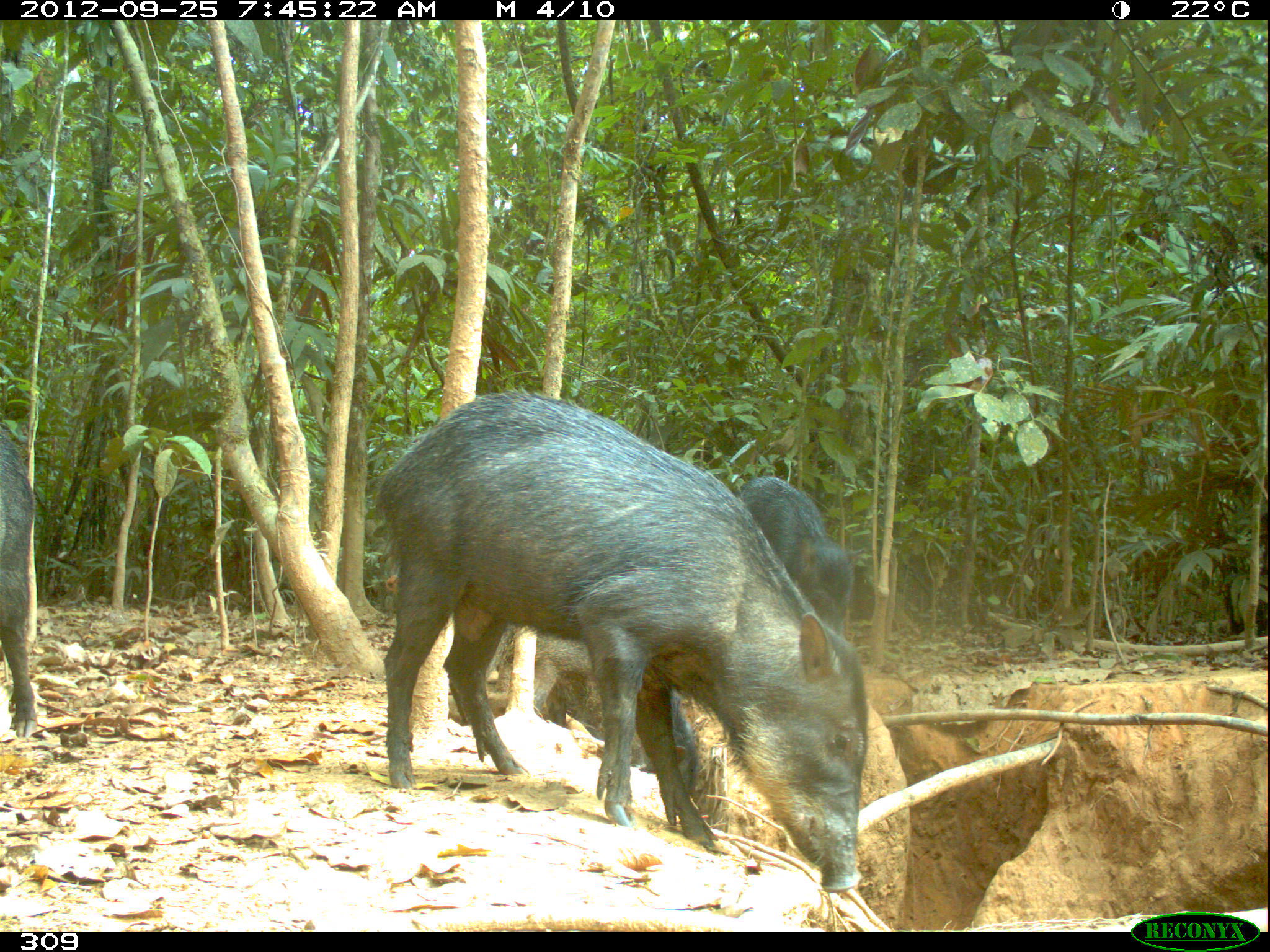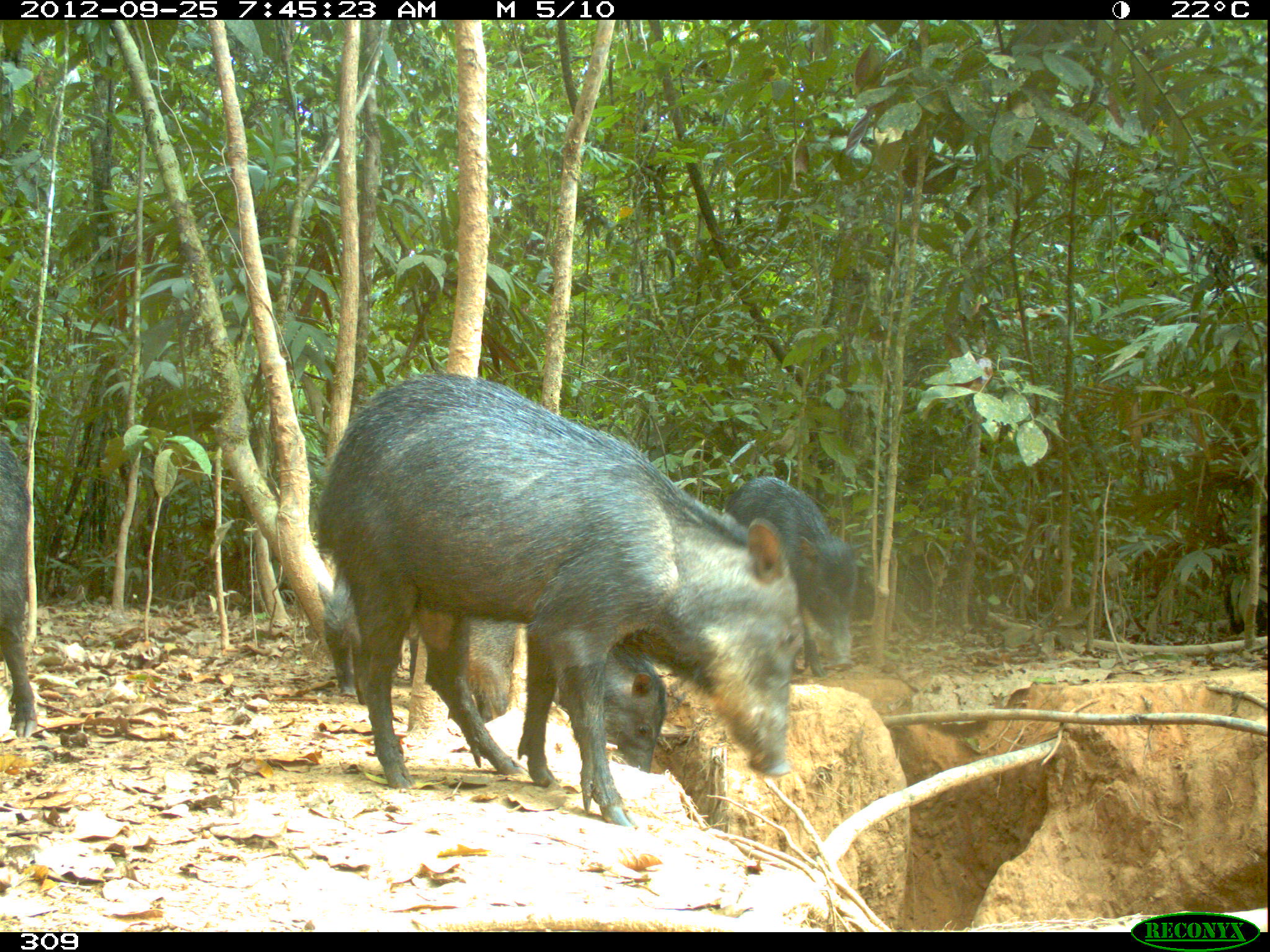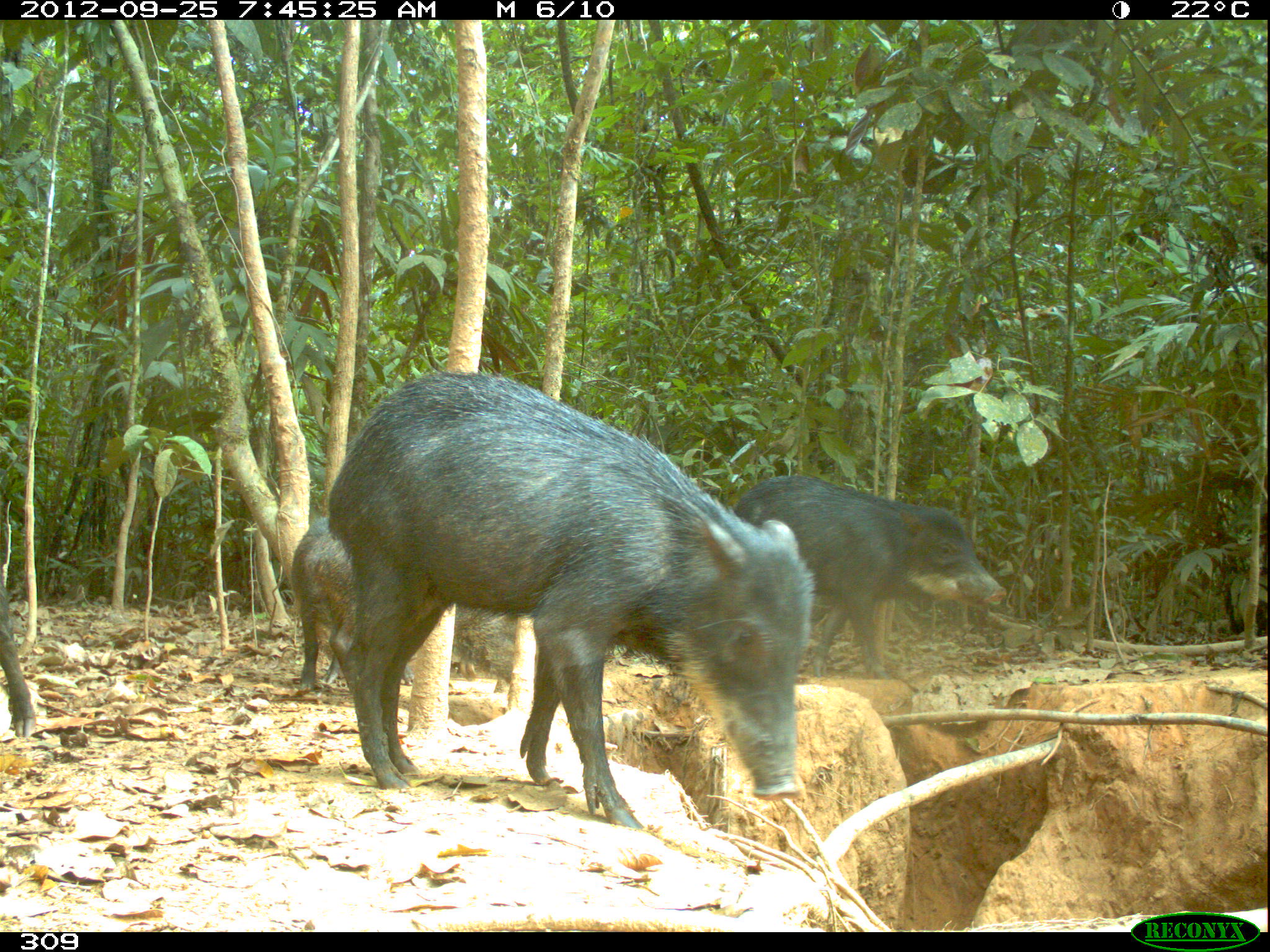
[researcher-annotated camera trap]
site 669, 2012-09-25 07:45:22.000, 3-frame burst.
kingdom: Animalia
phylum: Chordata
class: Mammalia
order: Artiodactyla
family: Tayassuidae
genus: Tayassu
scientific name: Tayassu pecari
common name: white-lipped peccary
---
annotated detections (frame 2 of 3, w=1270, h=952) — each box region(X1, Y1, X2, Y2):
tayassu pecari: region(316, 371, 802, 824); region(463, 612, 666, 772); region(723, 476, 863, 676); region(309, 563, 418, 697); region(0, 437, 36, 740)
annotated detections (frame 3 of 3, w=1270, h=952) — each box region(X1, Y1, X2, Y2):
tayassu pecari: region(325, 371, 811, 827); region(733, 475, 1006, 678); region(305, 531, 514, 692); region(290, 517, 474, 690); region(0, 582, 32, 736)